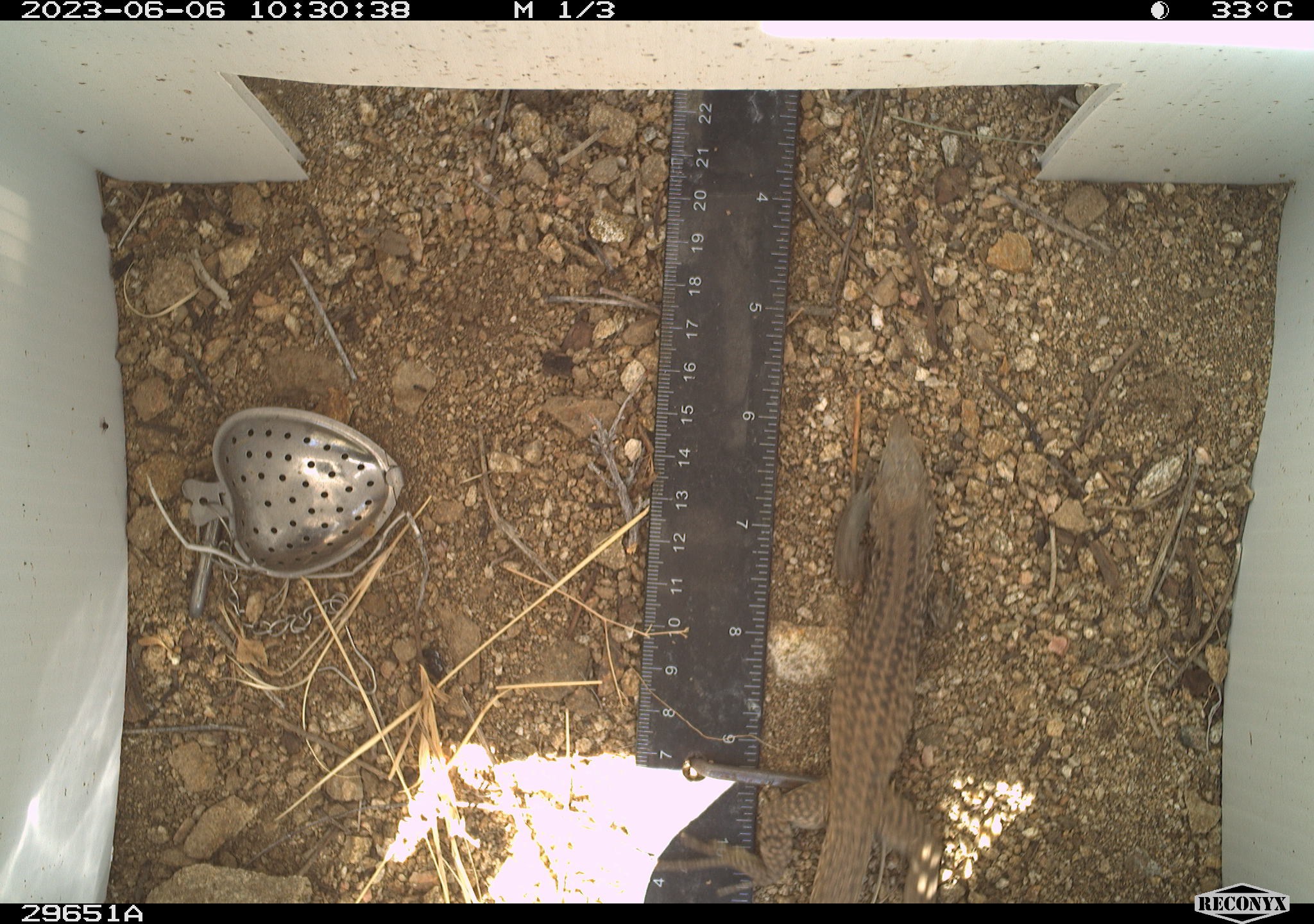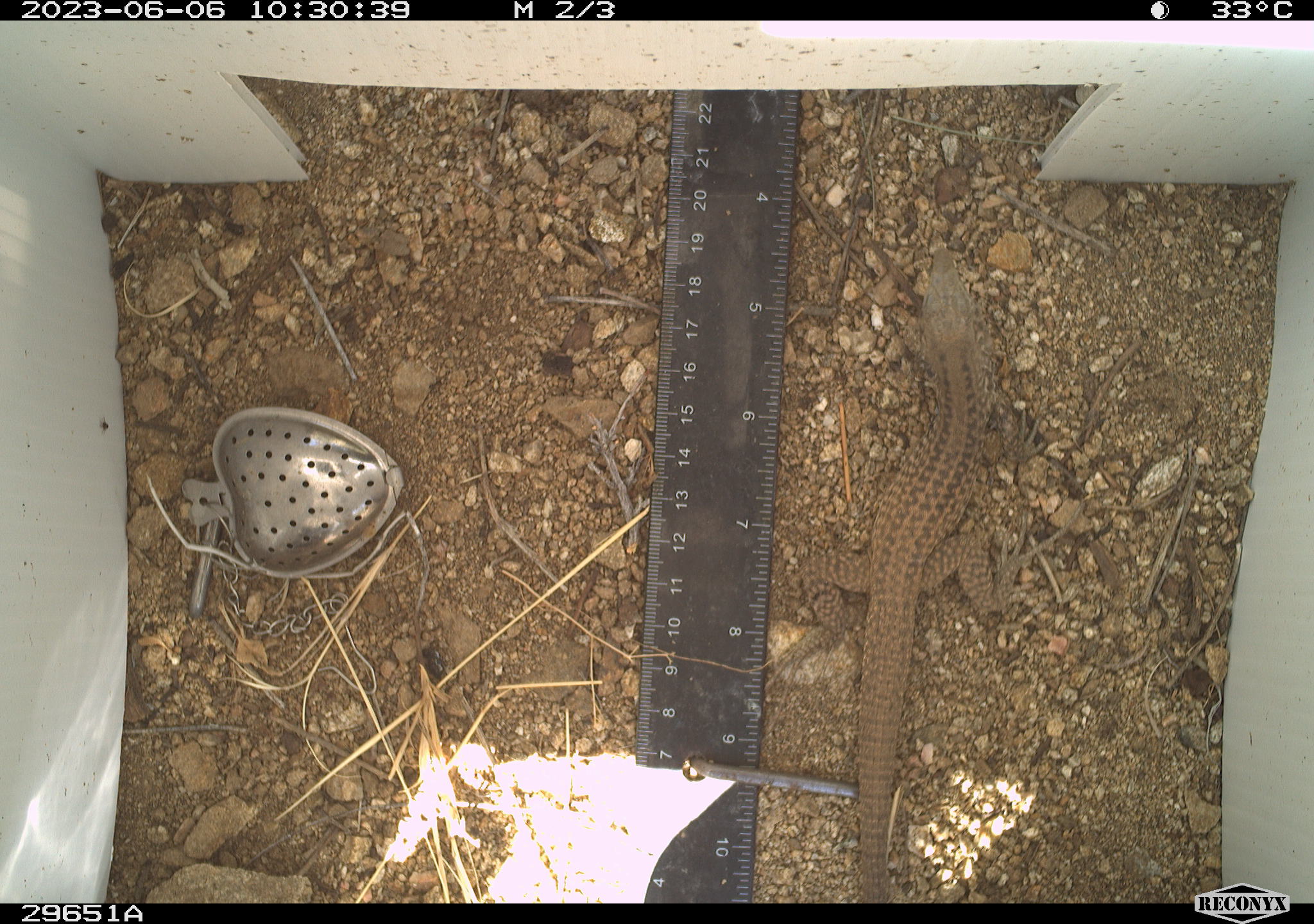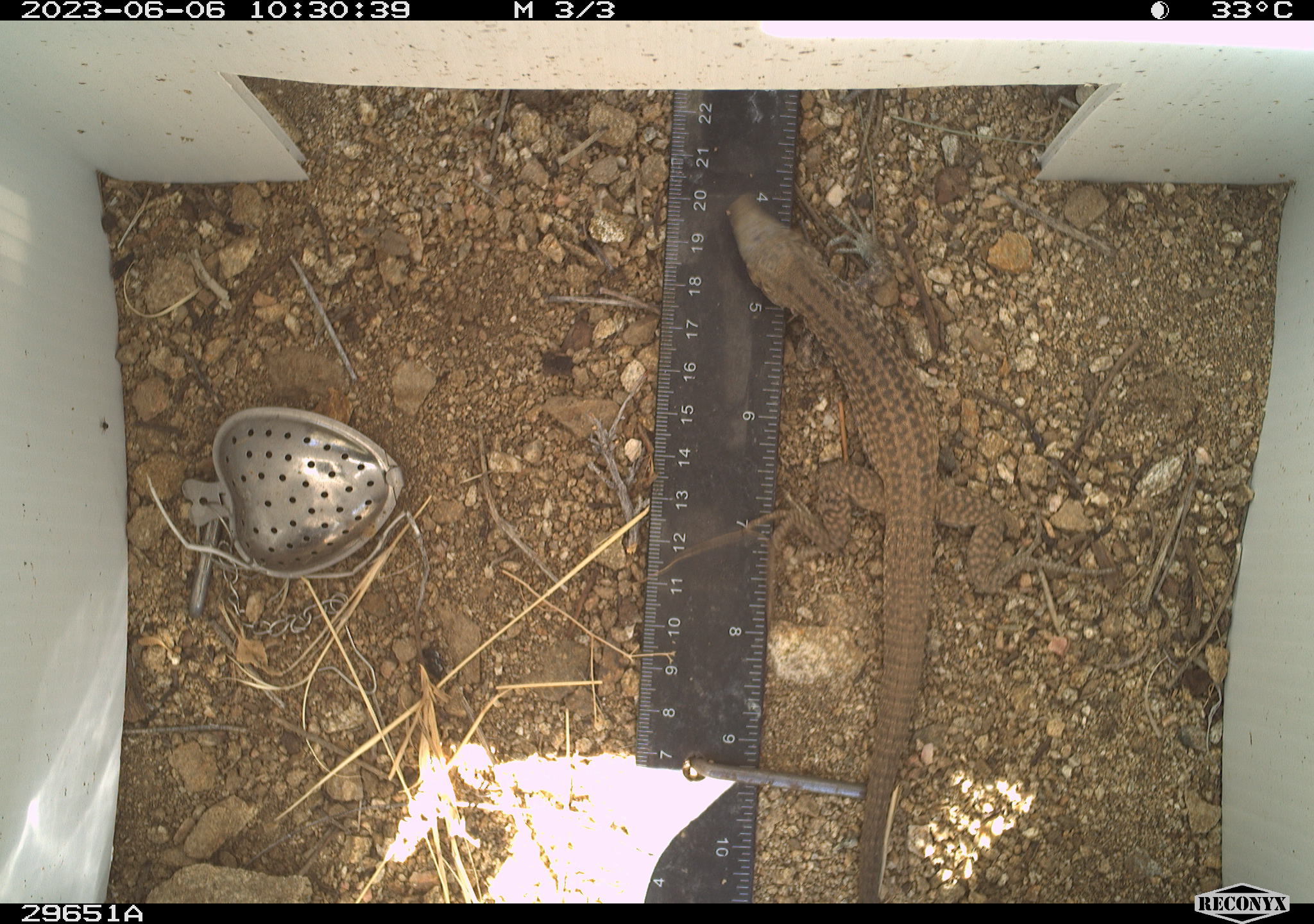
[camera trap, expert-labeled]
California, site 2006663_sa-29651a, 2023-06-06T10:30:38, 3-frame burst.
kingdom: Animalia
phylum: Chordata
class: Reptilia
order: Squamata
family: Teiidae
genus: Aspidoscelis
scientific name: Aspidoscelis tigris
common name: western whiptail